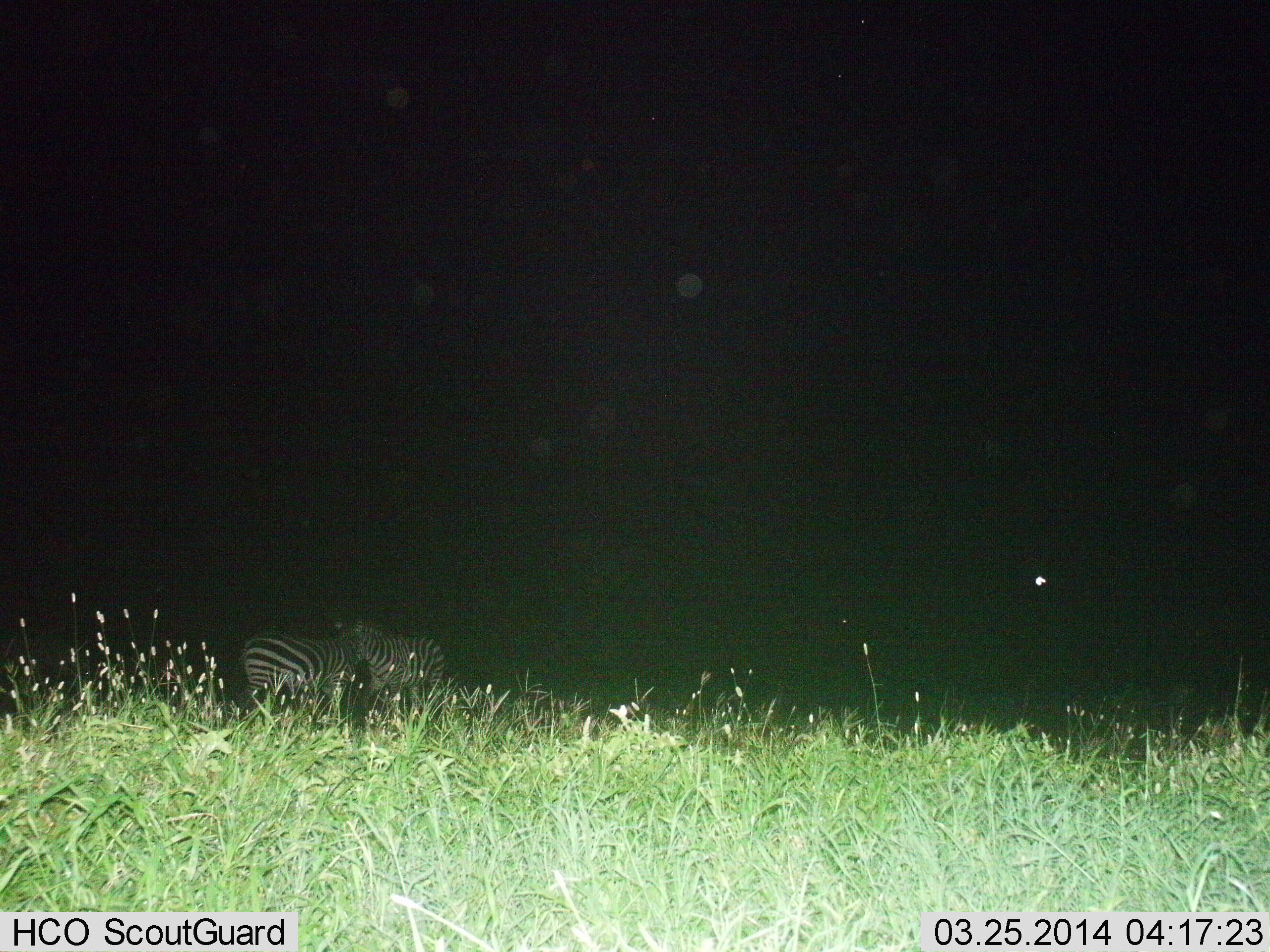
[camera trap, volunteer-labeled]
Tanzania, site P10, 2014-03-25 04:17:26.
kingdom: Animalia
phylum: Chordata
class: Mammalia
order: Perissodactyla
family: Equidae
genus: Equus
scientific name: Equus quagga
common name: plains zebra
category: zebra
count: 2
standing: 70%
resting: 0%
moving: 0%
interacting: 30%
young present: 10%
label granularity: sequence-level